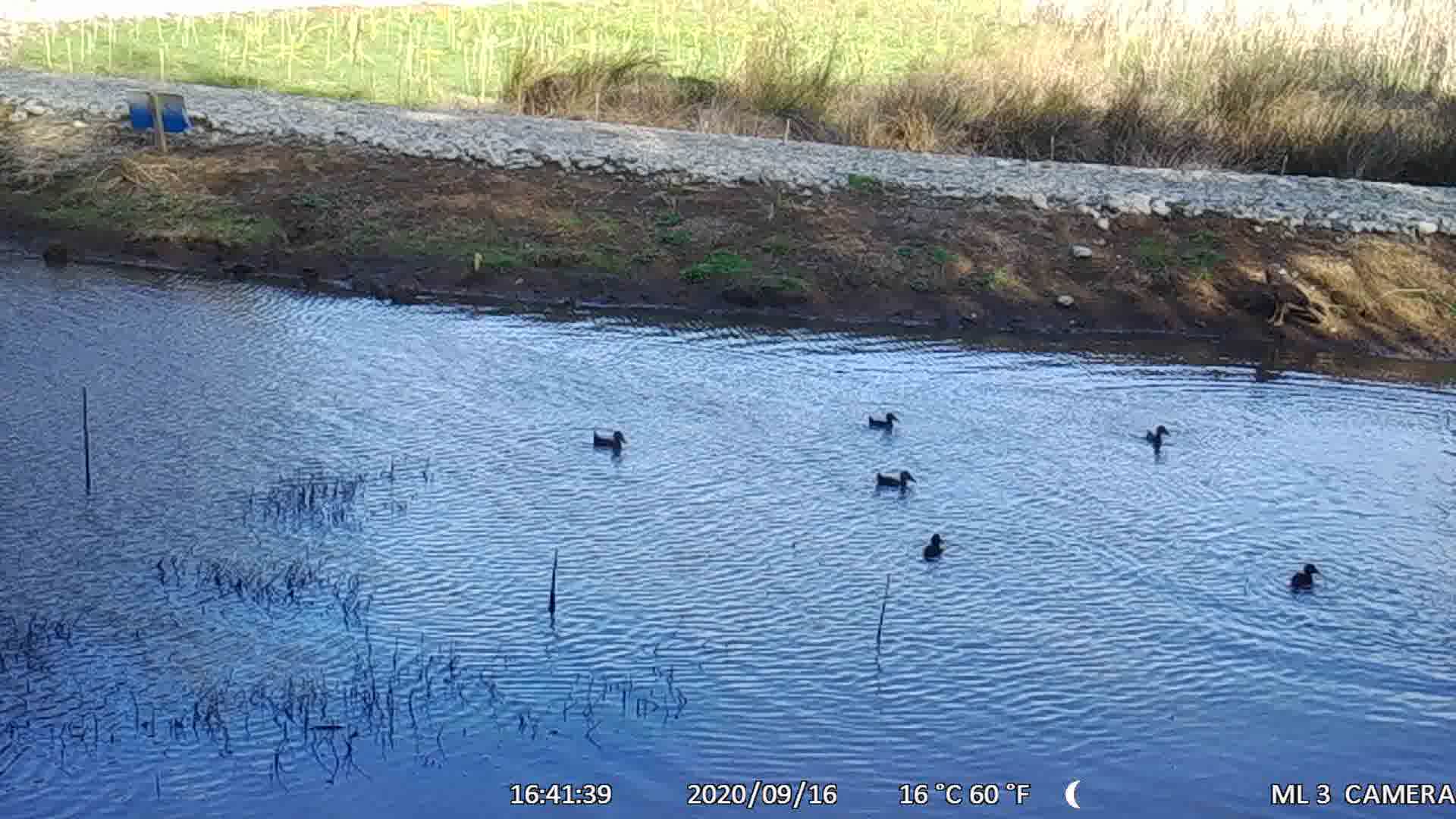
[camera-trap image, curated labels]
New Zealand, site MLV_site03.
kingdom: Animalia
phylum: Chordata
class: Aves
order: Anseriformes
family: Anatidae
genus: Anas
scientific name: Anas chlorotis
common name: brown teal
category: pateke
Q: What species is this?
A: Pateke (brown teal) (Anas chlorotis).